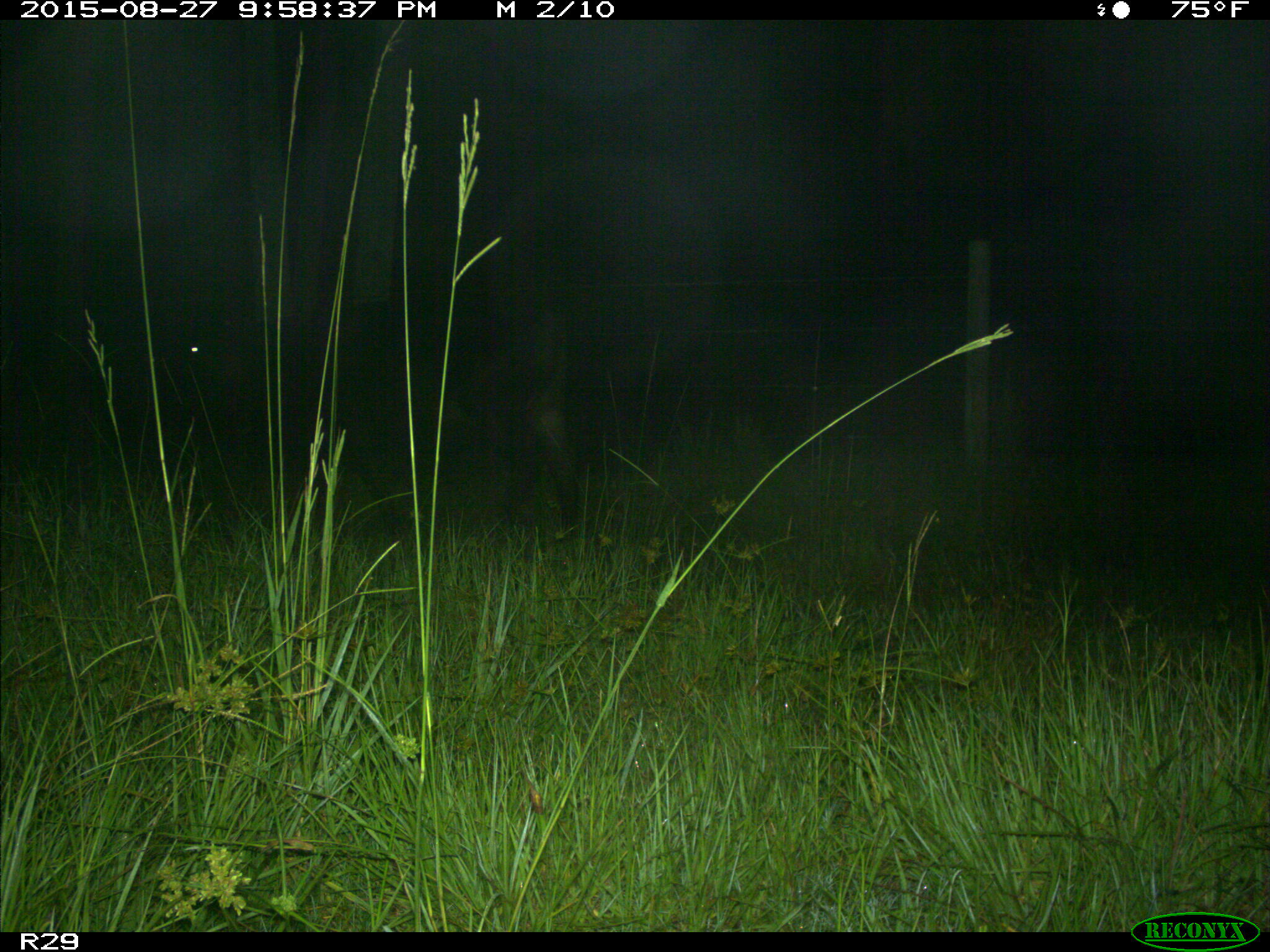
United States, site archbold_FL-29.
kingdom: Animalia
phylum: Chordata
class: Mammalia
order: Artiodactyla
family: Bovidae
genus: Bos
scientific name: Bos taurus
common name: domestic cow